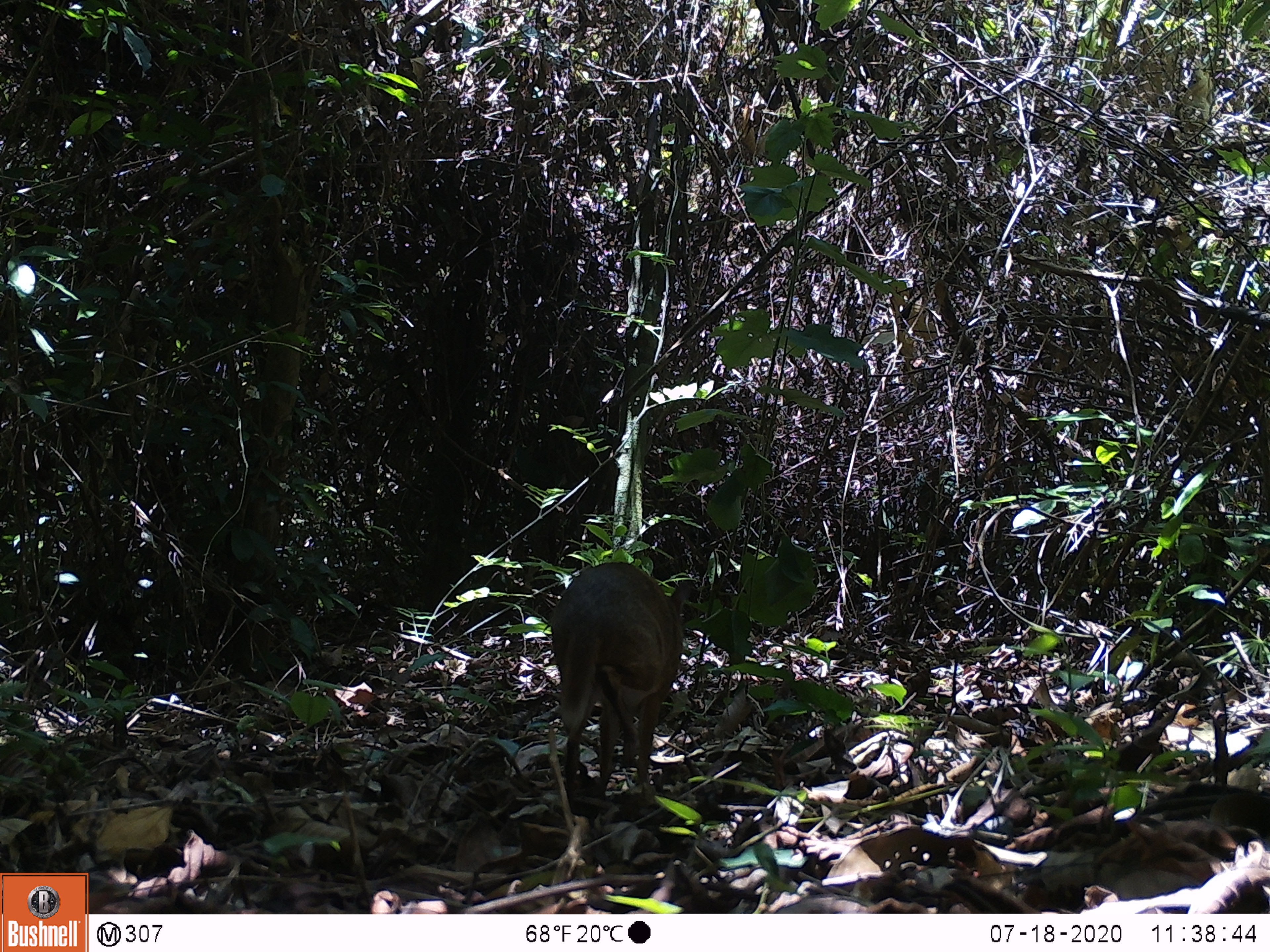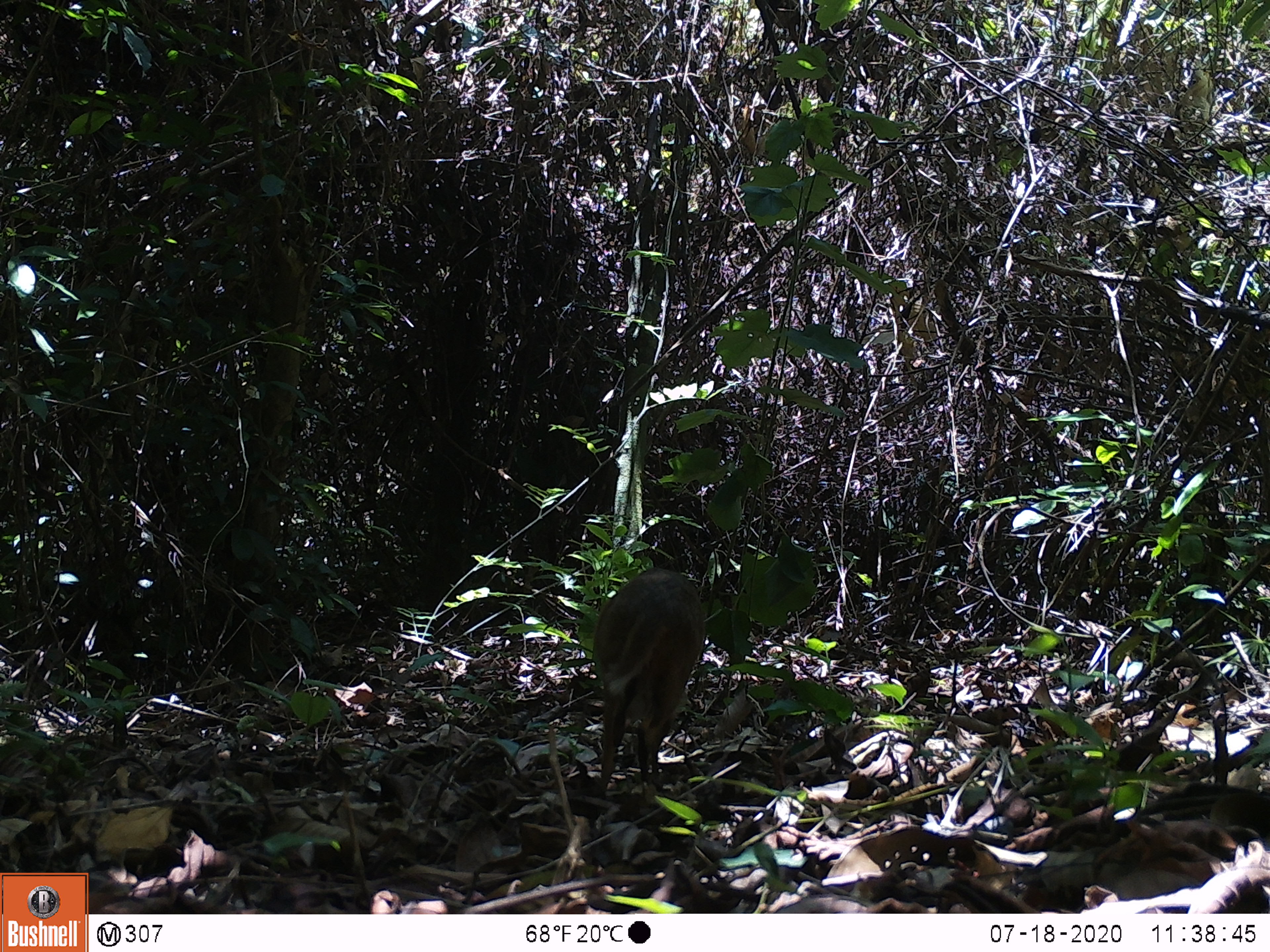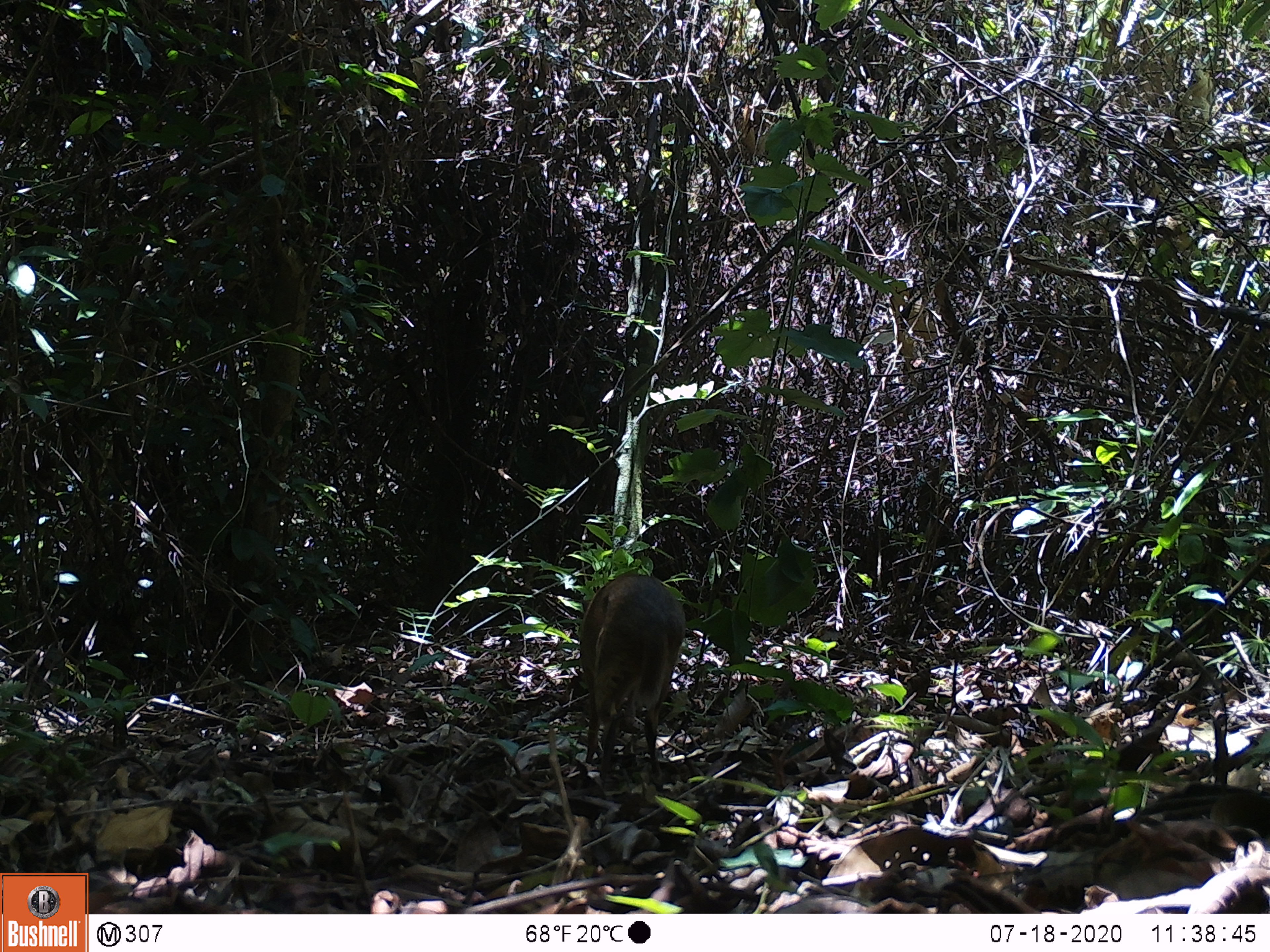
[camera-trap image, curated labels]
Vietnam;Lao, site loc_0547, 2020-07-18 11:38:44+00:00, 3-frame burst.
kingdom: Animalia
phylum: Chordata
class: Mammalia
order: Artiodactyla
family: Tragulidae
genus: Moschiola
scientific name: Moschiola meminna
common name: chevrotain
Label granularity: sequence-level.